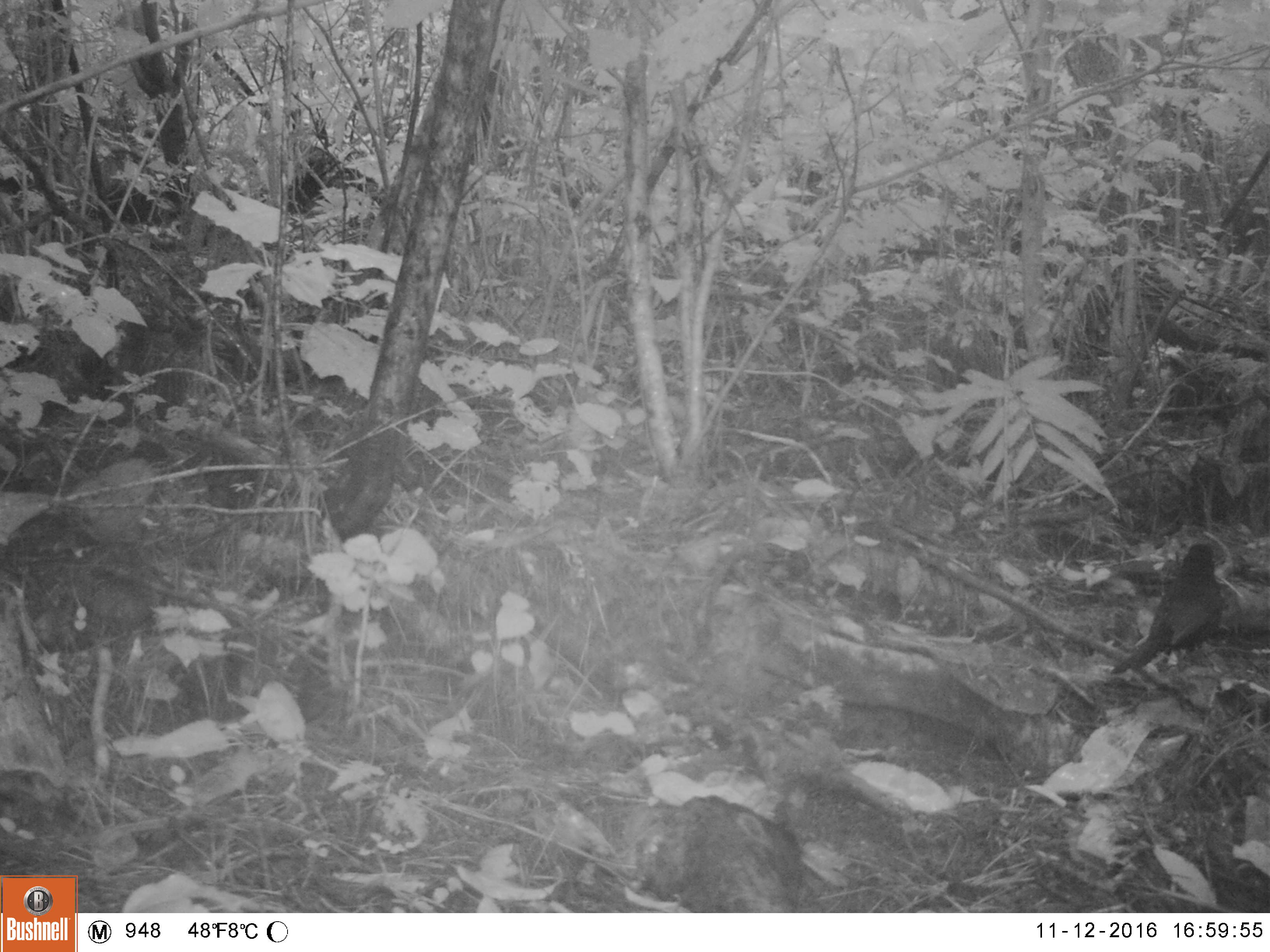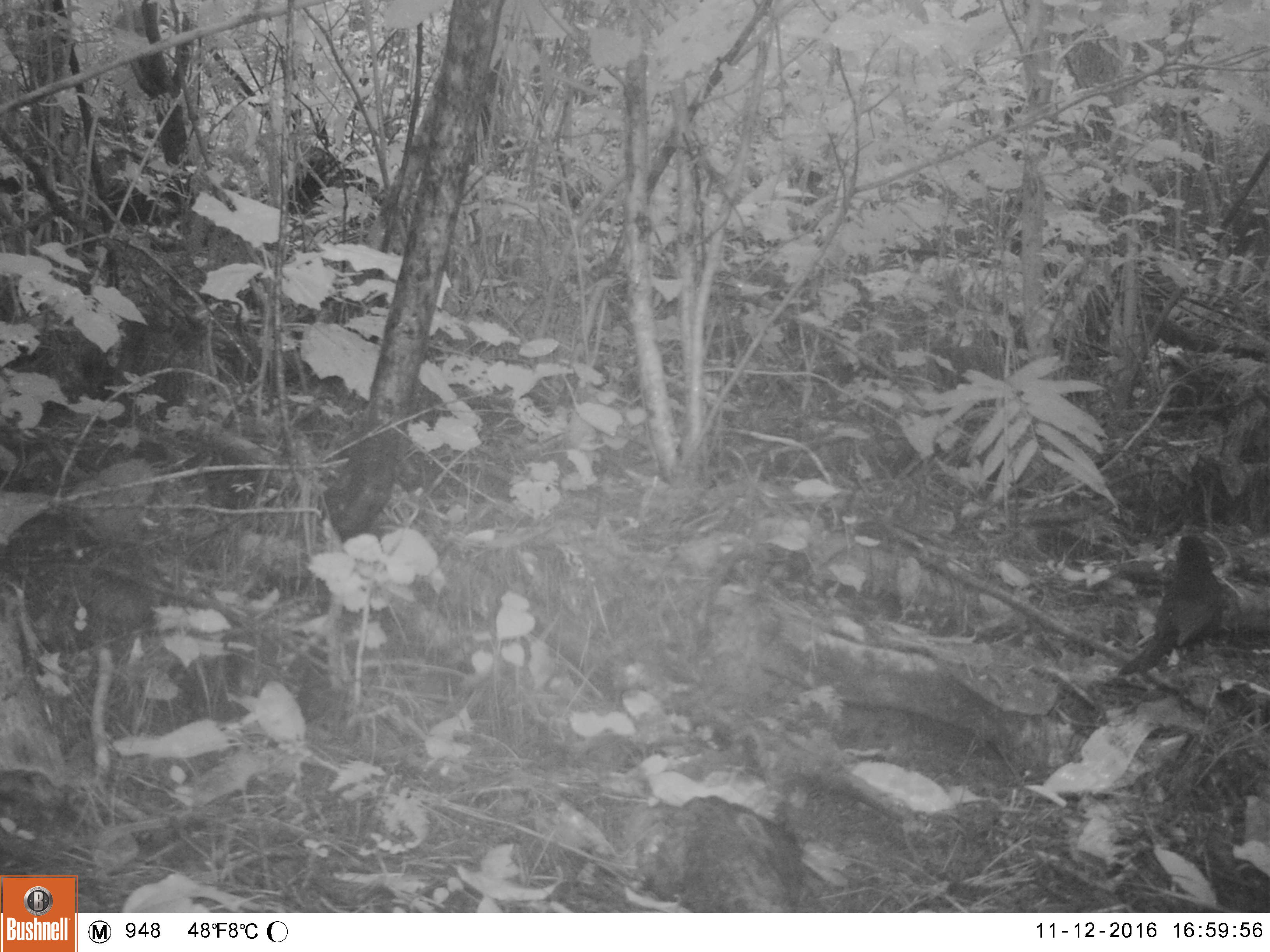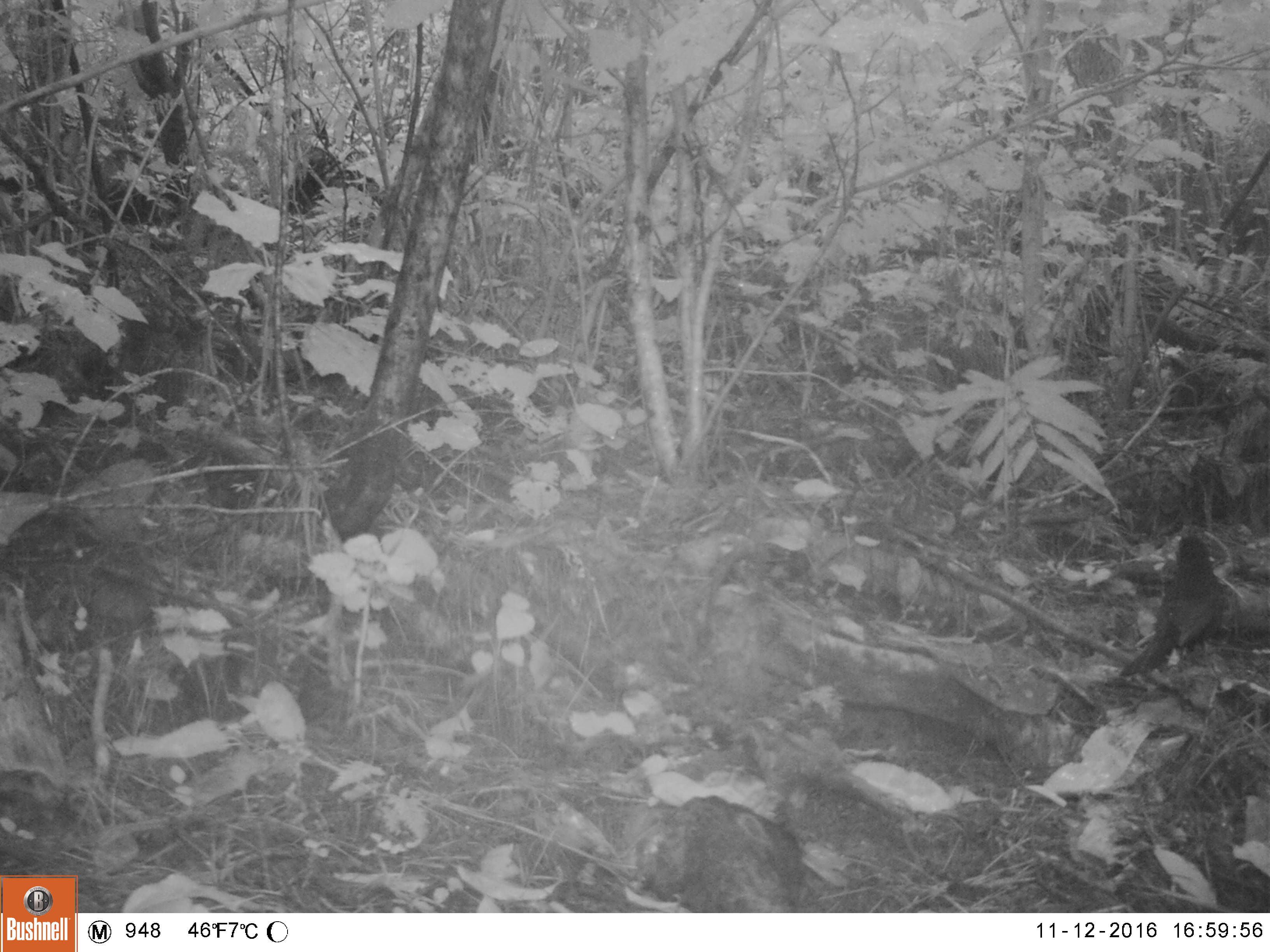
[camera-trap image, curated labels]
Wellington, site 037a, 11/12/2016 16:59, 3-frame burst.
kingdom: Animalia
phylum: Chordata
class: Aves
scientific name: Aves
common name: bird